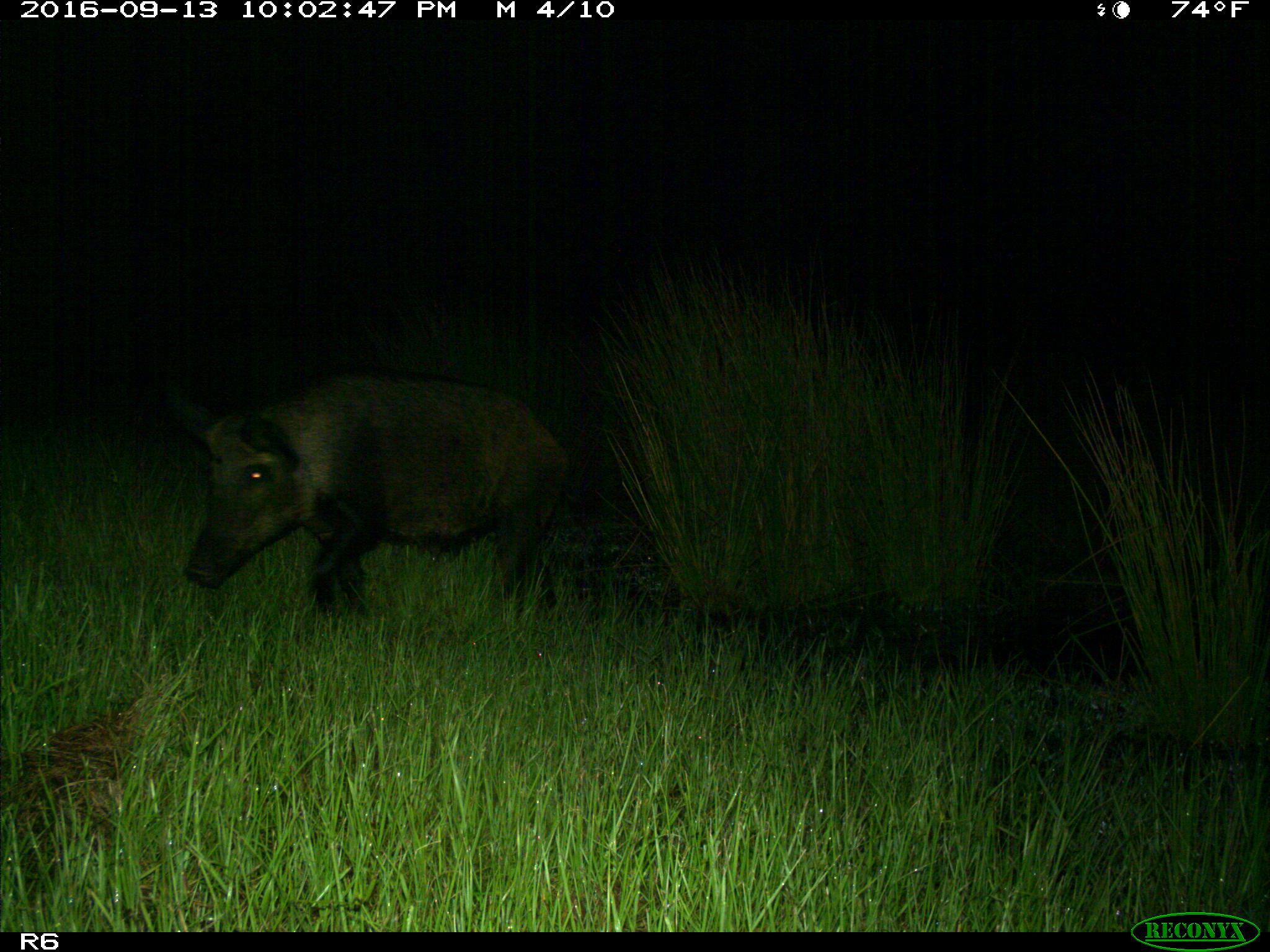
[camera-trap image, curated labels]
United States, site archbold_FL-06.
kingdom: Animalia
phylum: Chordata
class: Mammalia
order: Artiodactyla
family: Suidae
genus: Sus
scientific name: Sus scrofa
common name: wild boar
Sus scrofa (wild boar).